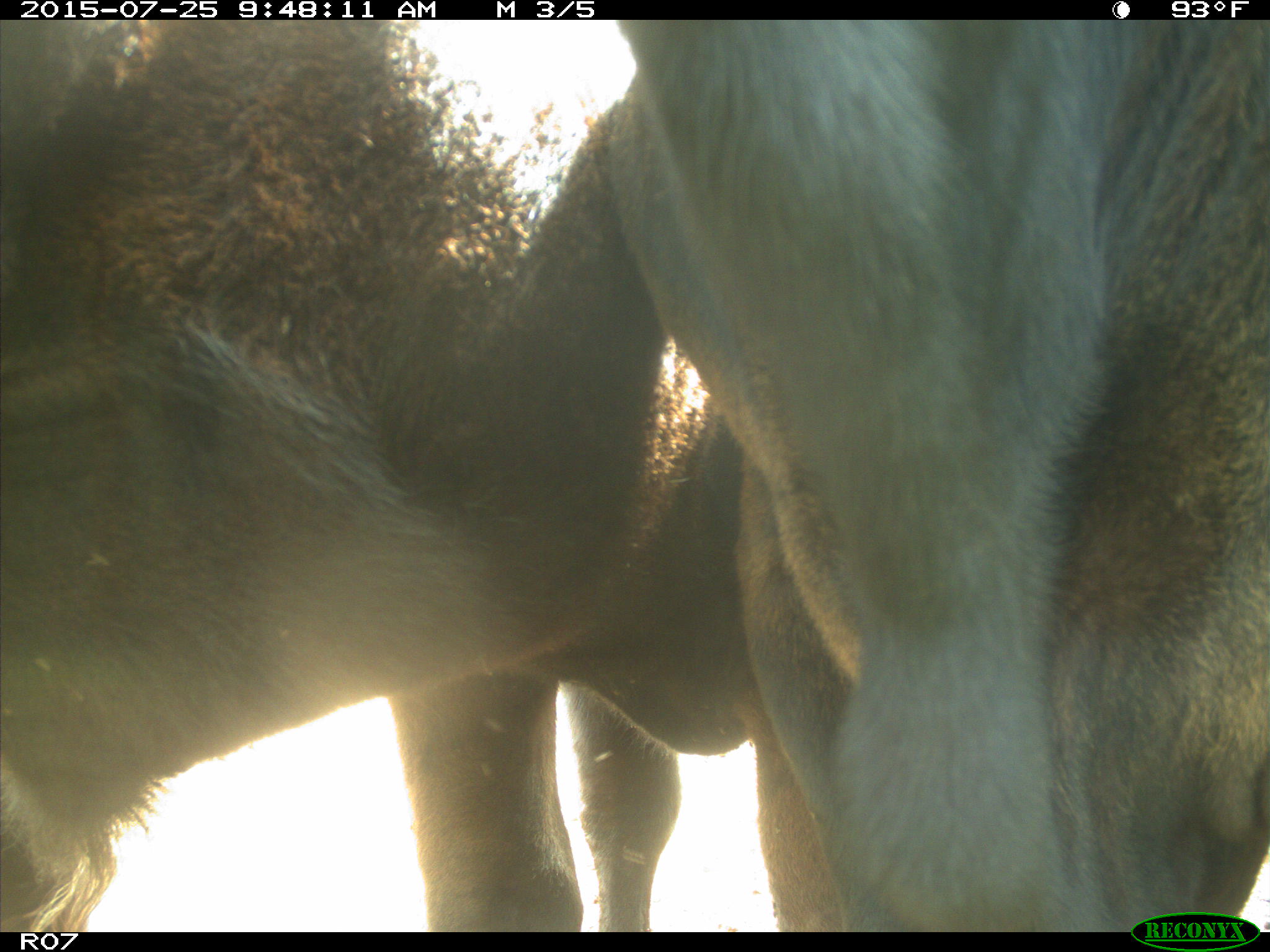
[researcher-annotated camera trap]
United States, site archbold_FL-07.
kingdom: Animalia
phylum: Chordata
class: Mammalia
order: Artiodactyla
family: Bovidae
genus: Bos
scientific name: Bos taurus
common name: domestic cow